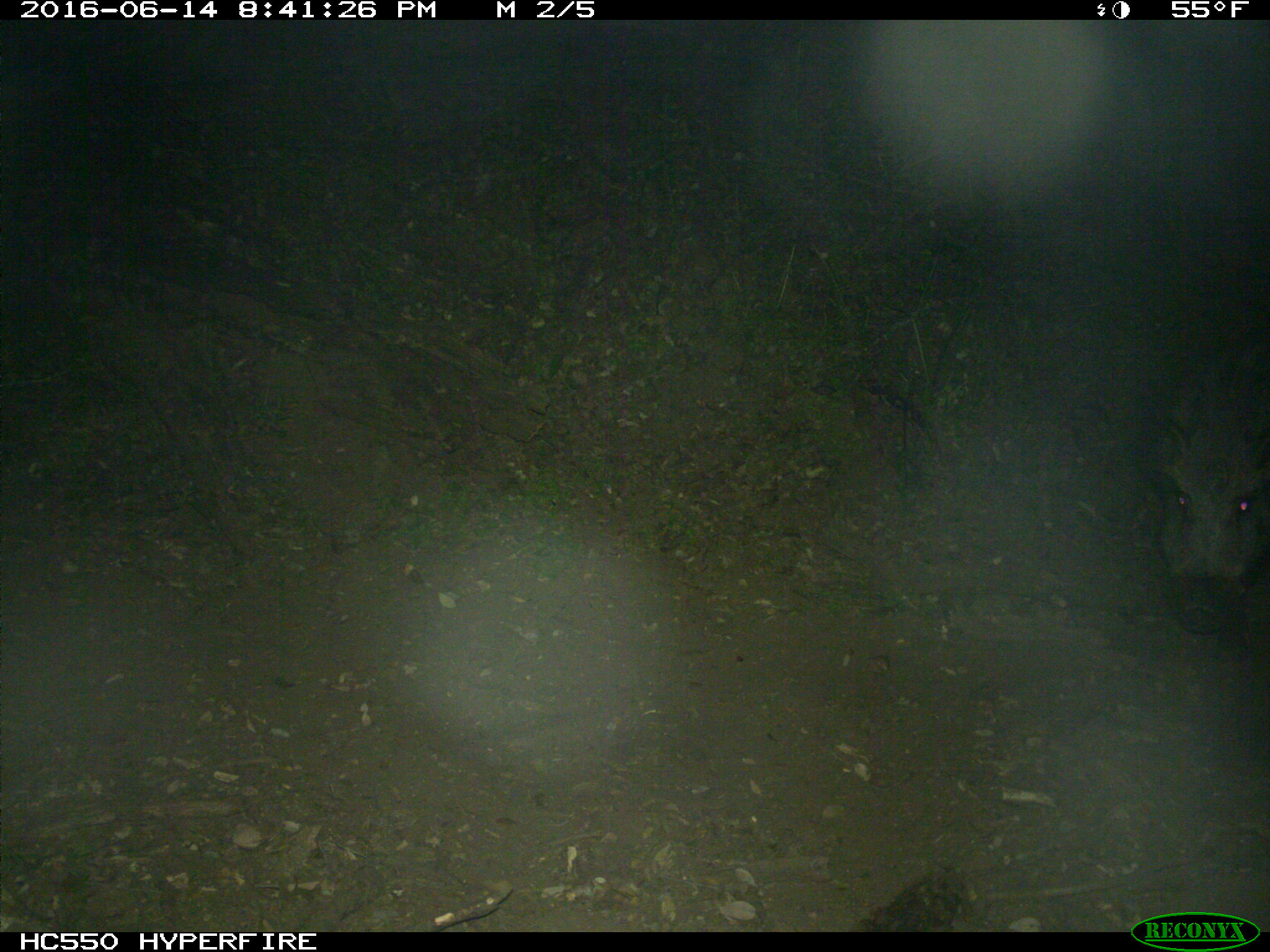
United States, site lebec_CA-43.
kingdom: Animalia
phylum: Chordata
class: Mammalia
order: Artiodactyla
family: Suidae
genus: Sus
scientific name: Sus scrofa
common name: wild boar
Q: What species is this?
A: Sus scrofa (wild boar).